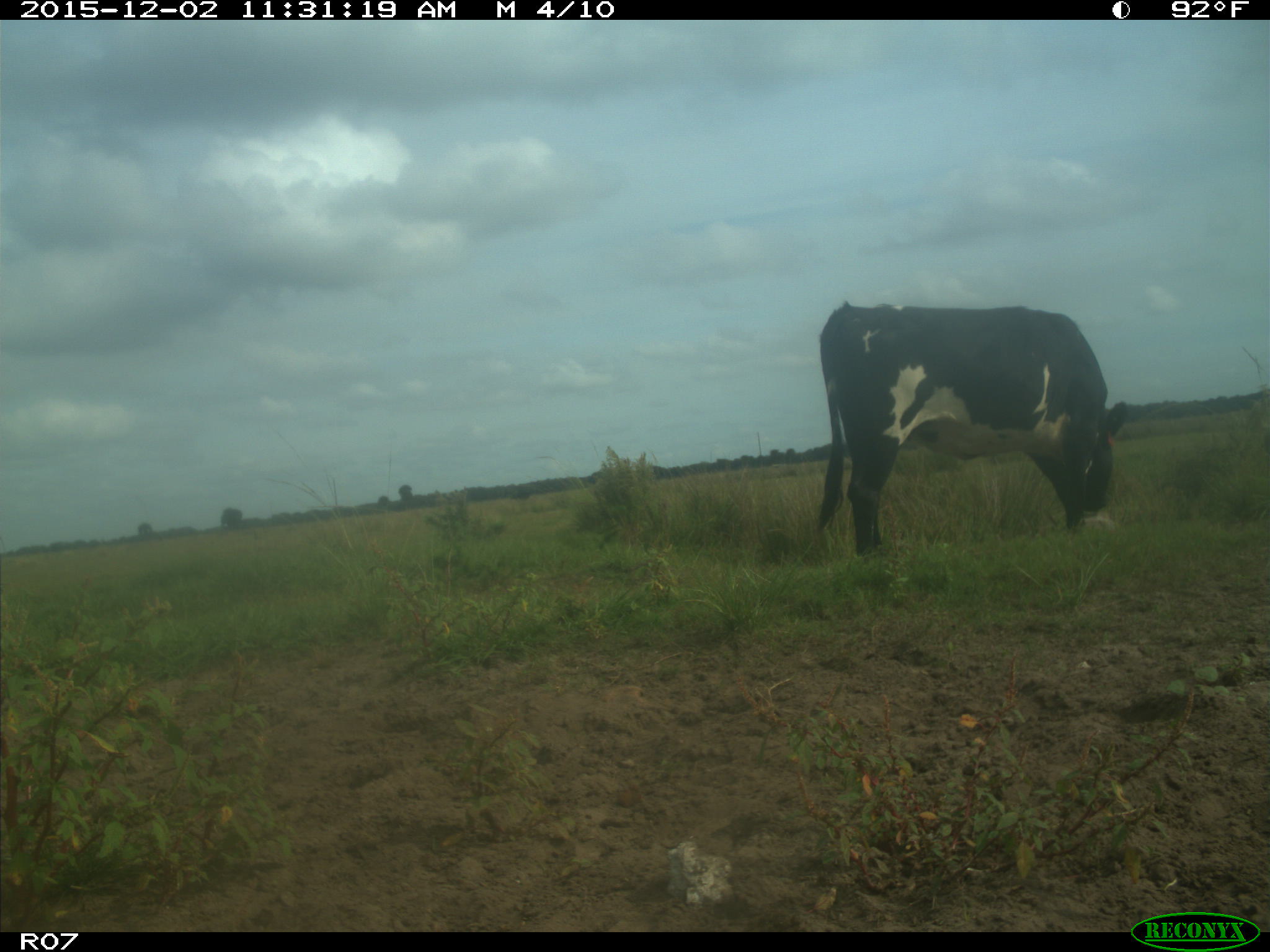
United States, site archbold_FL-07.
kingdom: Animalia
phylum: Chordata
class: Mammalia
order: Artiodactyla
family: Bovidae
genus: Bos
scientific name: Bos taurus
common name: domestic cow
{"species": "Bos taurus (domestic cow)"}